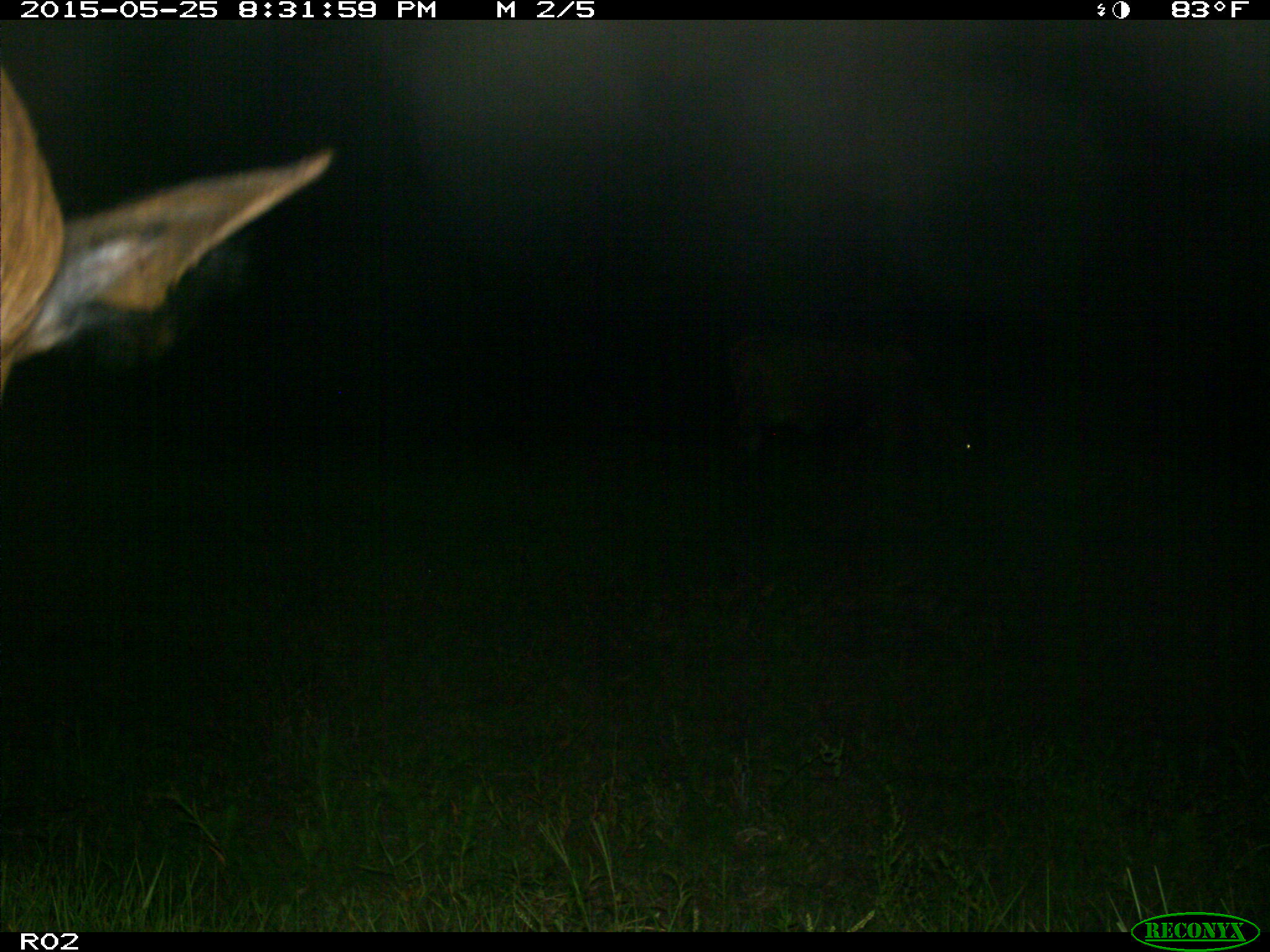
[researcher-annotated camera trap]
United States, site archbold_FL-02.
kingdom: Animalia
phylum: Chordata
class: Mammalia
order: Artiodactyla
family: Bovidae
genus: Bos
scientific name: Bos taurus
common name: domestic cow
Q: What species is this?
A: Bos taurus (domestic cow).